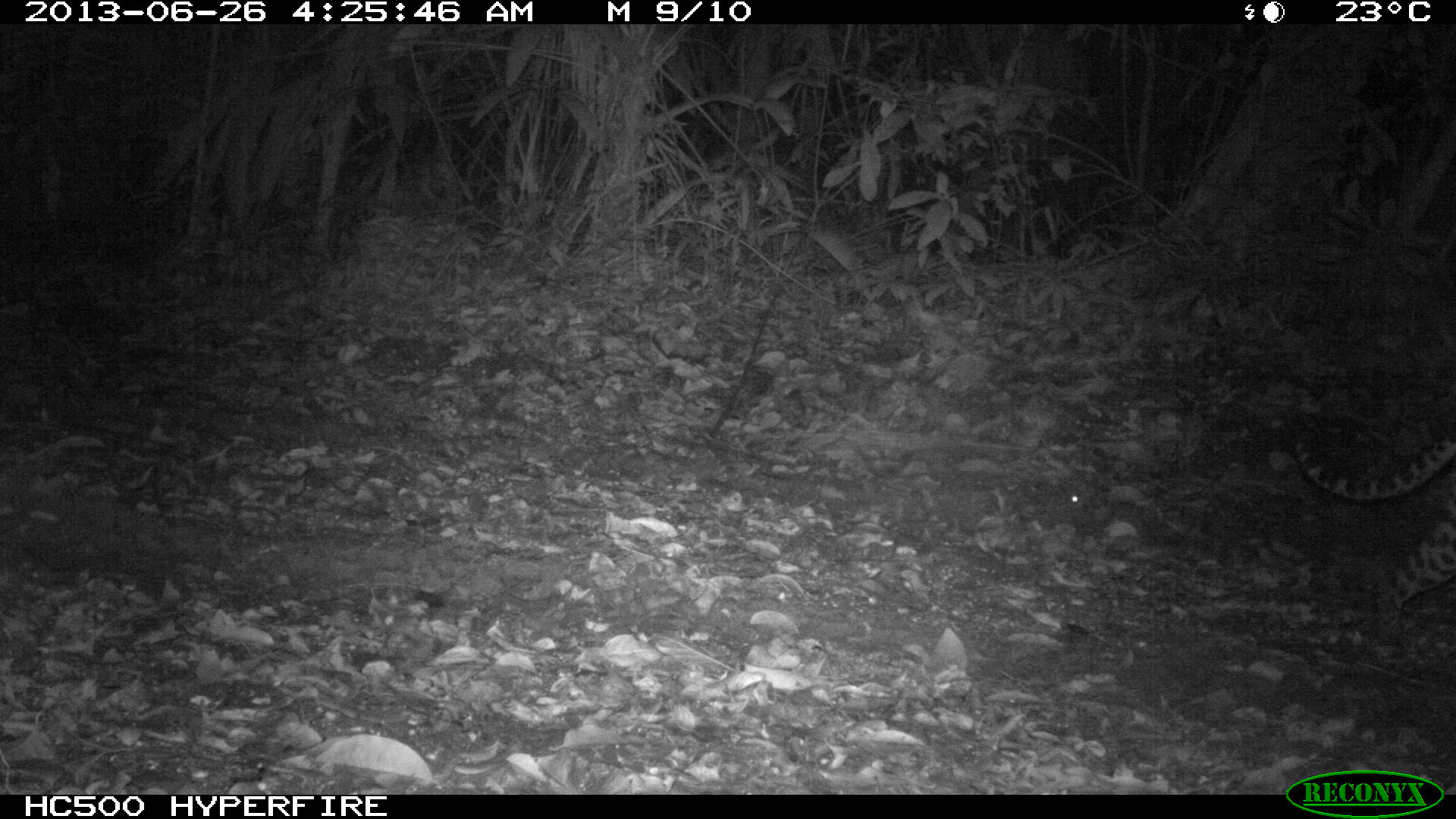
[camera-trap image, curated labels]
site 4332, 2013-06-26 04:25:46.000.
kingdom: Animalia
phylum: Chordata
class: Mammalia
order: Carnivora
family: Felidae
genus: Leopardus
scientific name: Leopardus pardalis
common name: ocelot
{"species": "Leopardus pardalis (ocelot)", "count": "1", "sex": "female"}